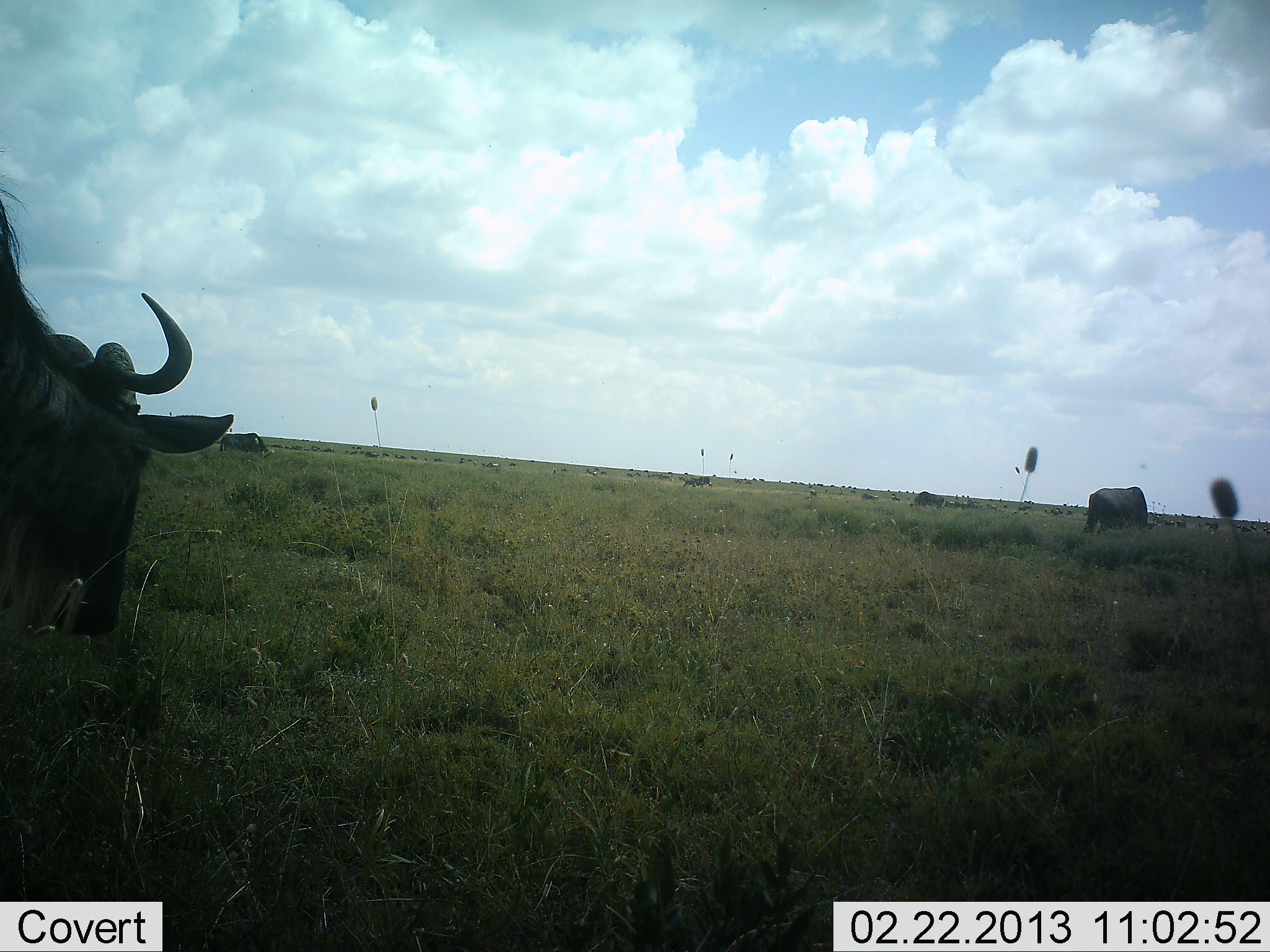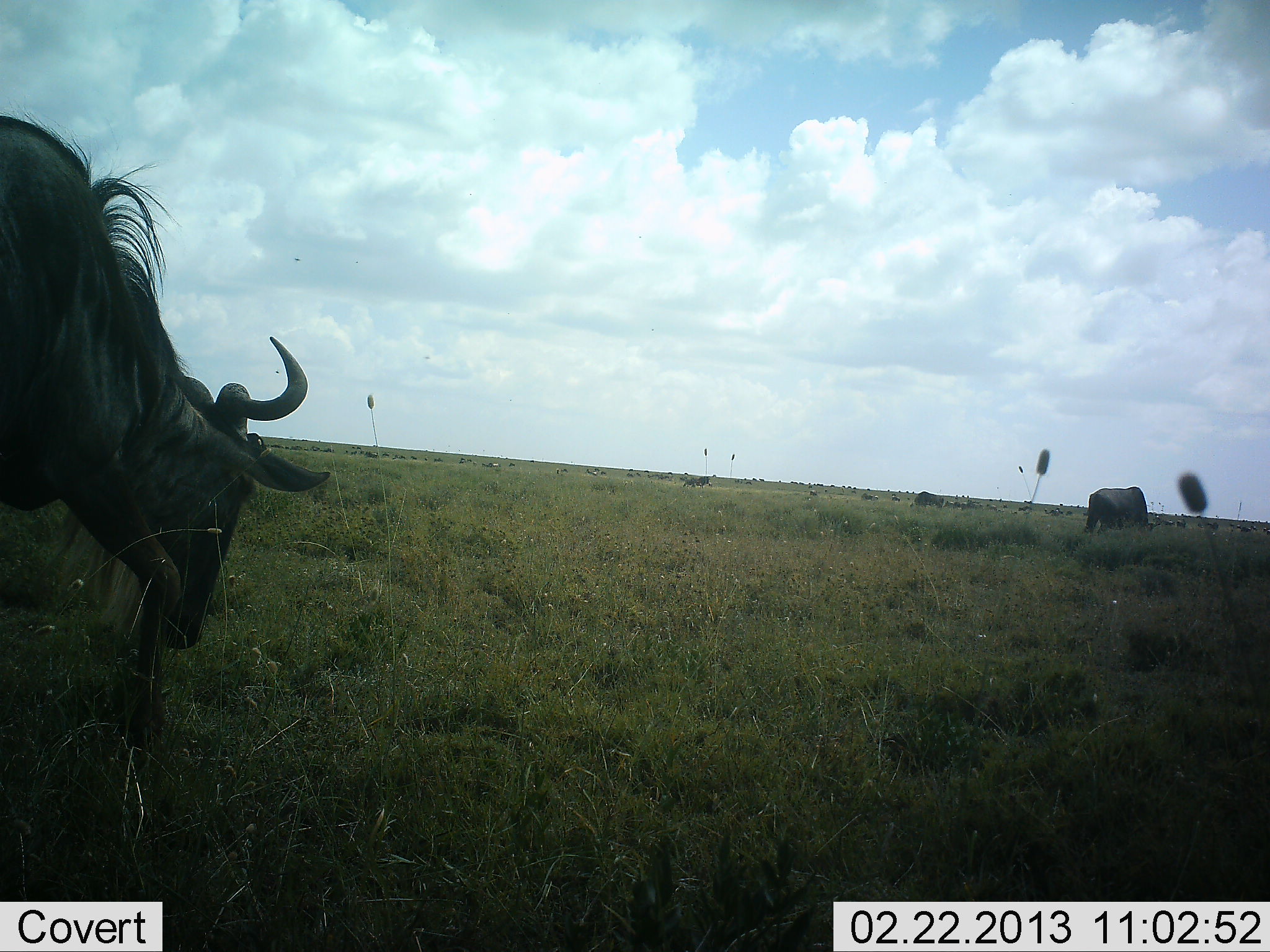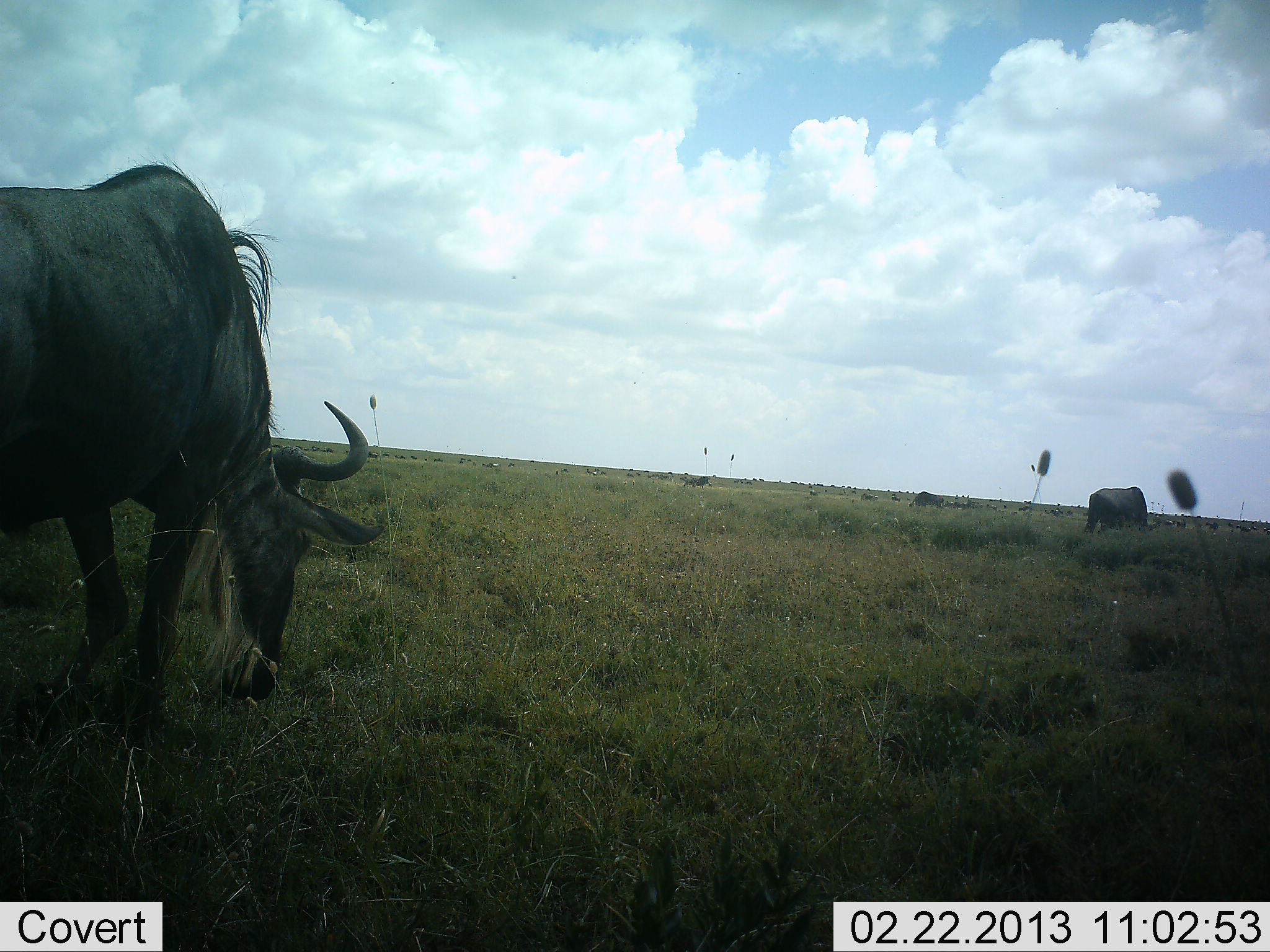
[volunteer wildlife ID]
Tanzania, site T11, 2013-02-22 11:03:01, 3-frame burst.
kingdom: Animalia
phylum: Chordata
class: Mammalia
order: Artiodactyla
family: Bovidae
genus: Connochaetes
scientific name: Connochaetes taurinus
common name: blue wildebeest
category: wildebeest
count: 2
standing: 24%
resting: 0%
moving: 55%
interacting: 0%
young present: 0%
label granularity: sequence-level